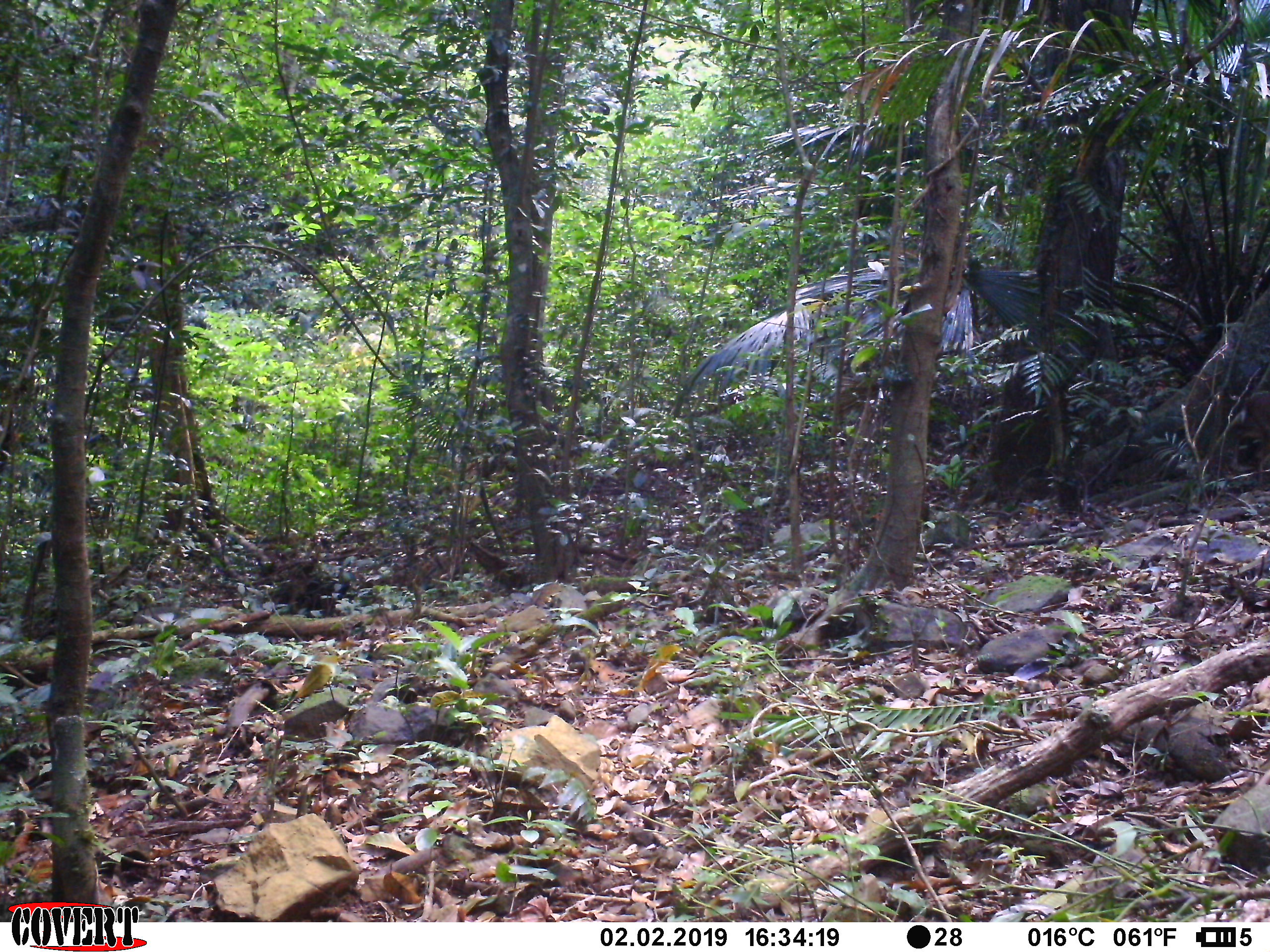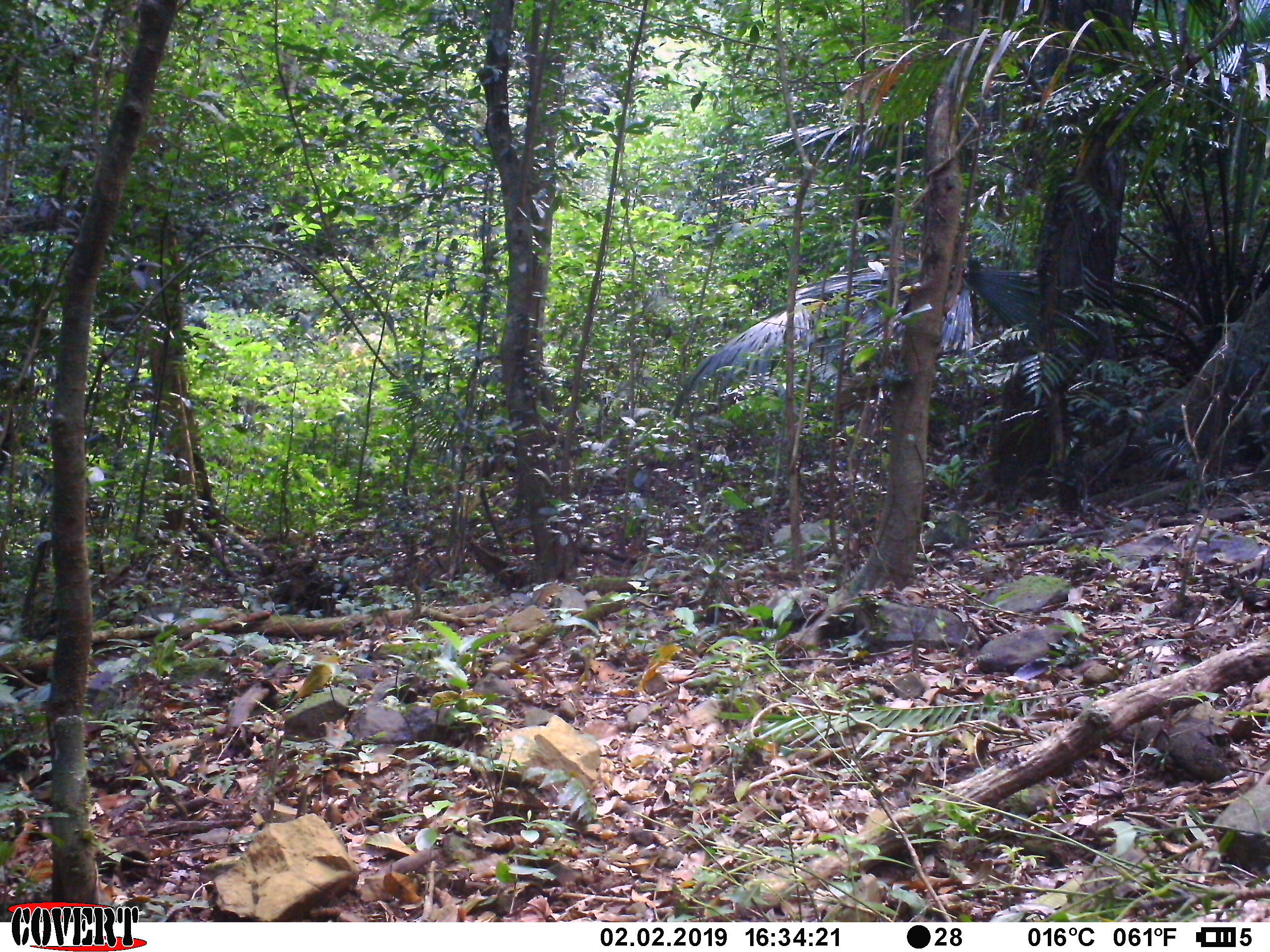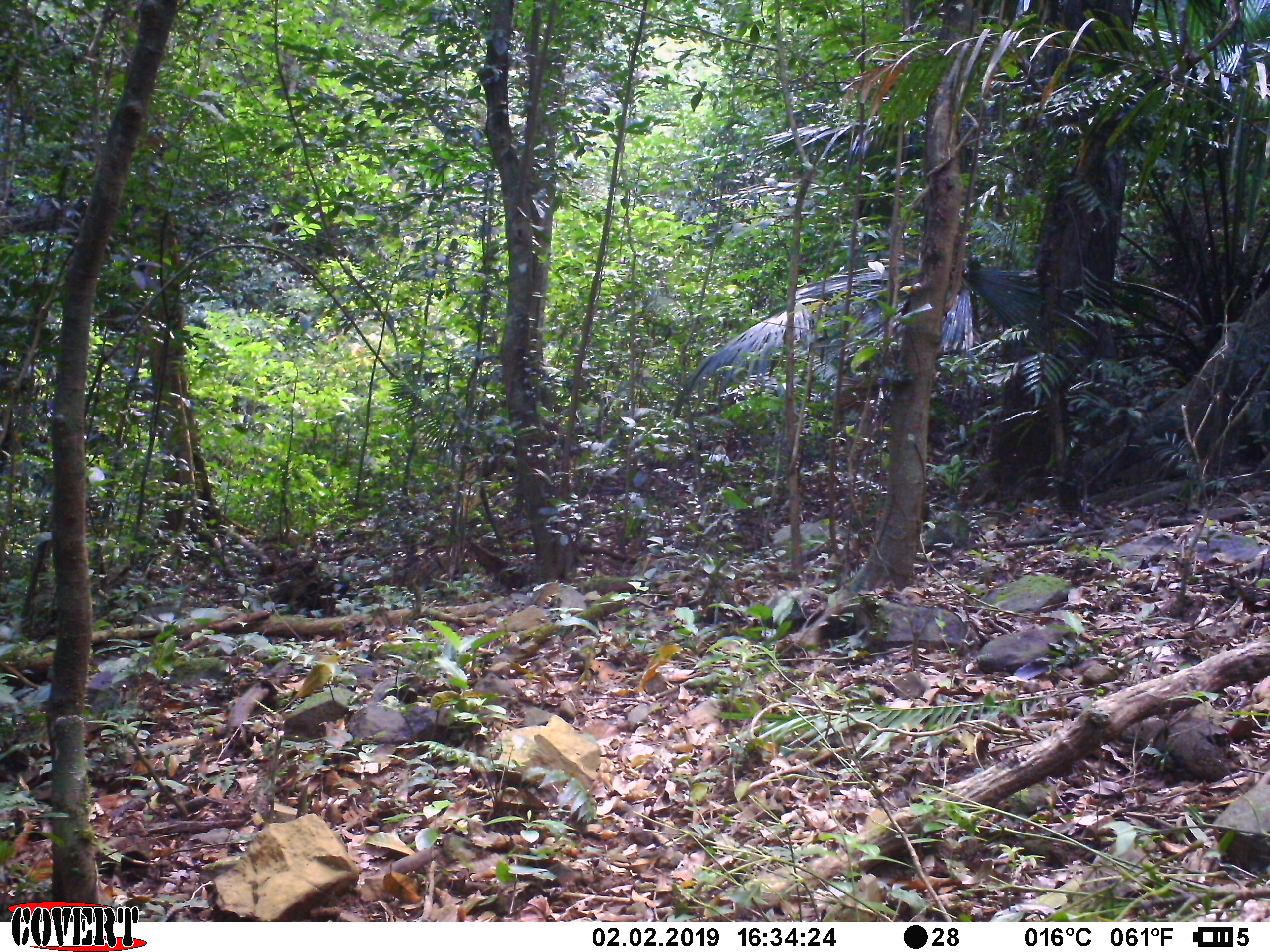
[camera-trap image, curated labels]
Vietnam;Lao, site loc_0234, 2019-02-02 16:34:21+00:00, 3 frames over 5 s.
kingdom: Animalia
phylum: Chordata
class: Mammalia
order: Artiodactyla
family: Cervidae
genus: Muntiacus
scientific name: Muntiacus vuquangensis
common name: large-antlered muntjac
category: large antlered muntjac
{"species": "large antlered muntjac (large-antlered muntjac) (Muntiacus vuquangensis)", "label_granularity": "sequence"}